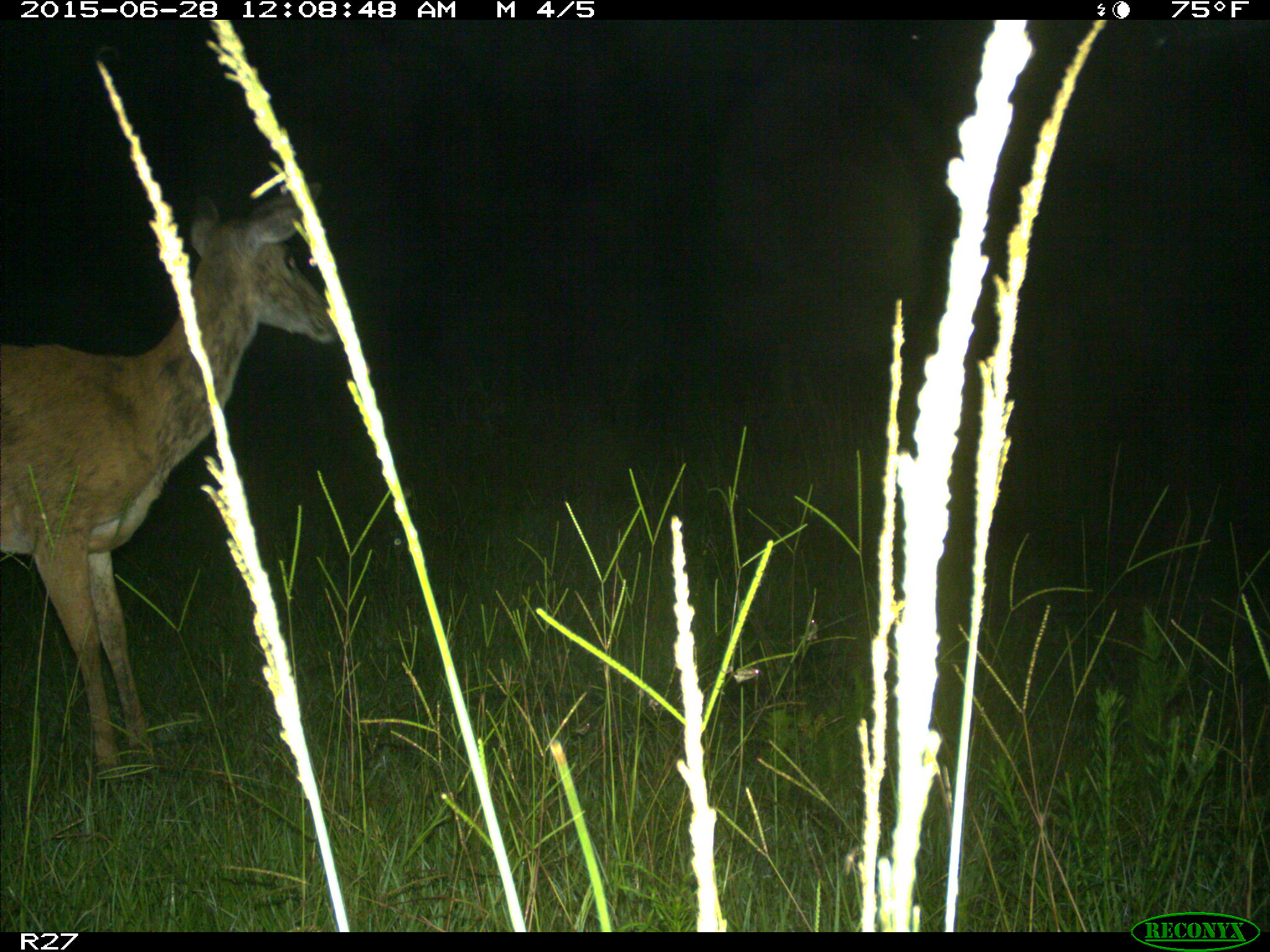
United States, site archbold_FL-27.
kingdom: Animalia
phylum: Chordata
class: Mammalia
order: Artiodactyla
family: Cervidae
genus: Odocoileus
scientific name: Odocoileus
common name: deer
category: unidentified deer